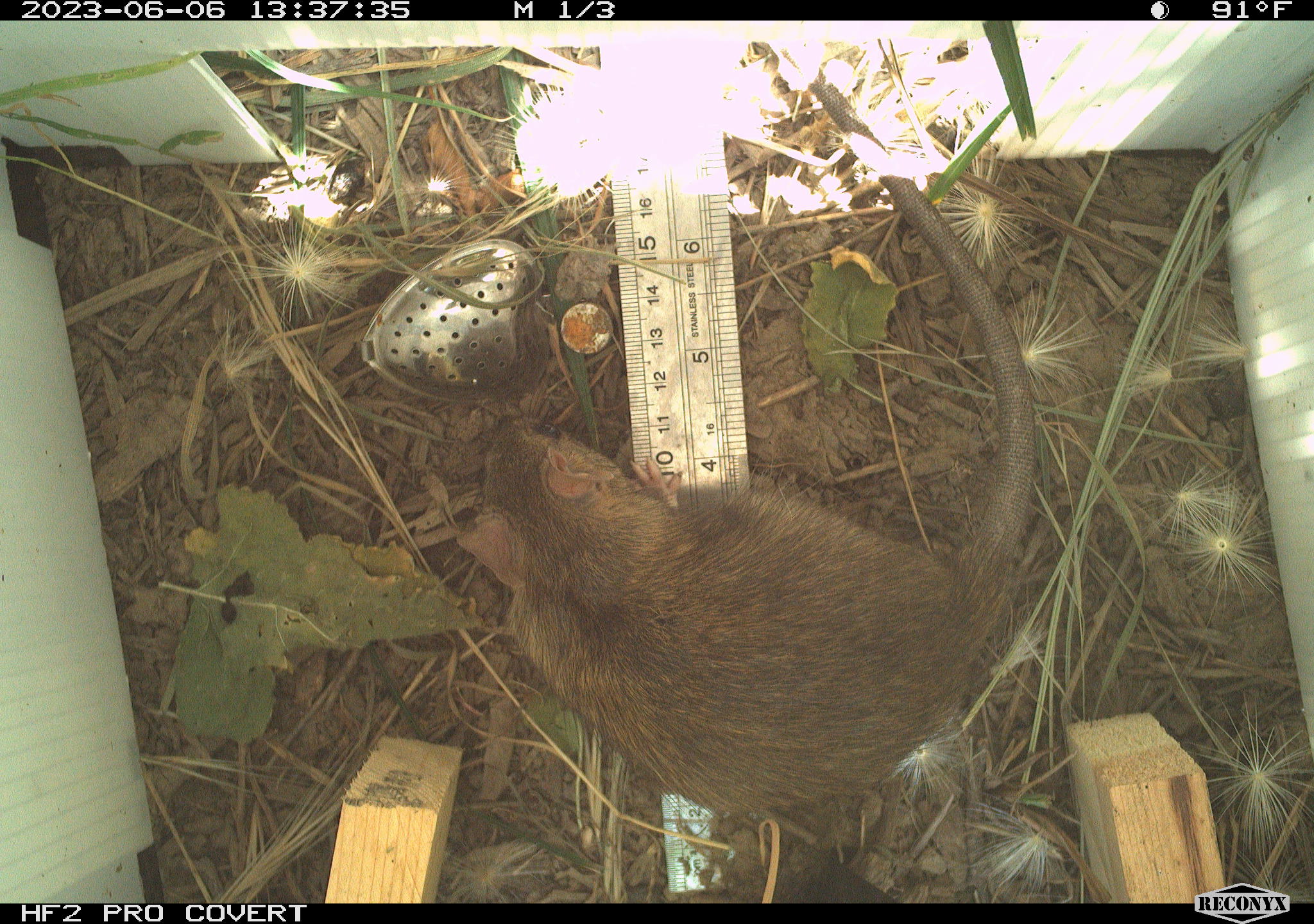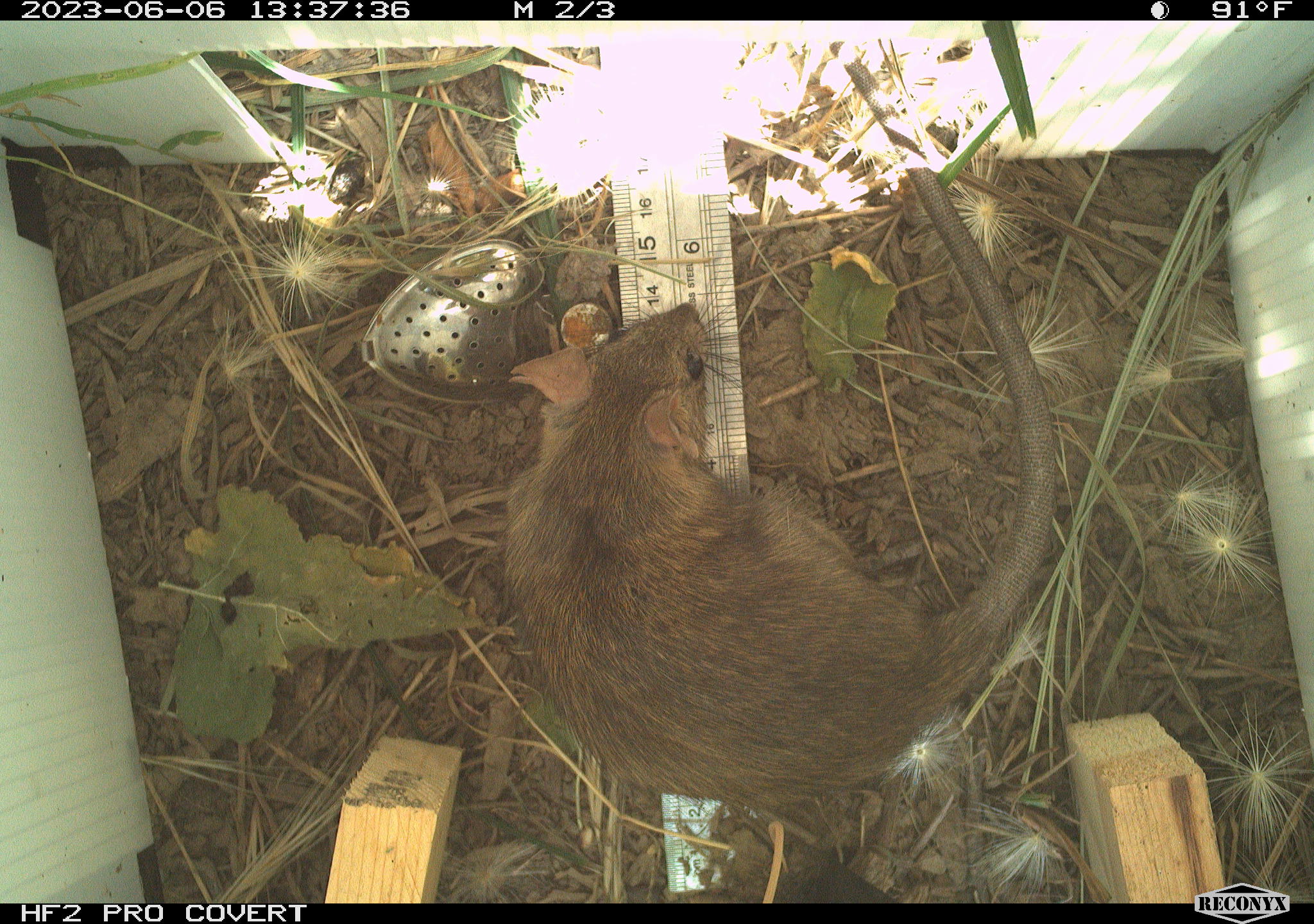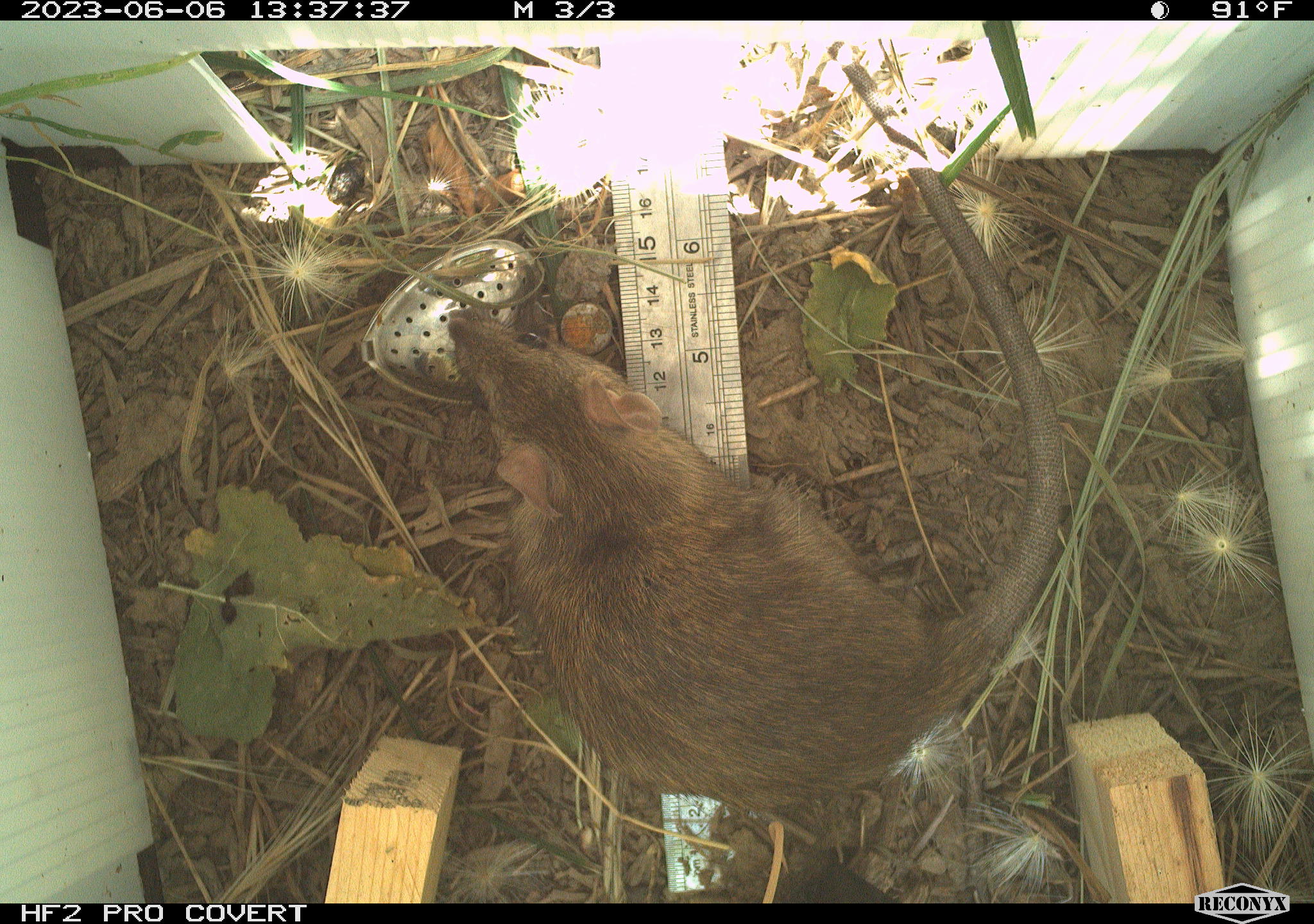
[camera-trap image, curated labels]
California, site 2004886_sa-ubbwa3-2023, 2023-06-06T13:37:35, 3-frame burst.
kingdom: Animalia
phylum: Chordata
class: Mammalia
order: Rodentia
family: Muridae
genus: Rattus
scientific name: Rattus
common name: rat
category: rattus species